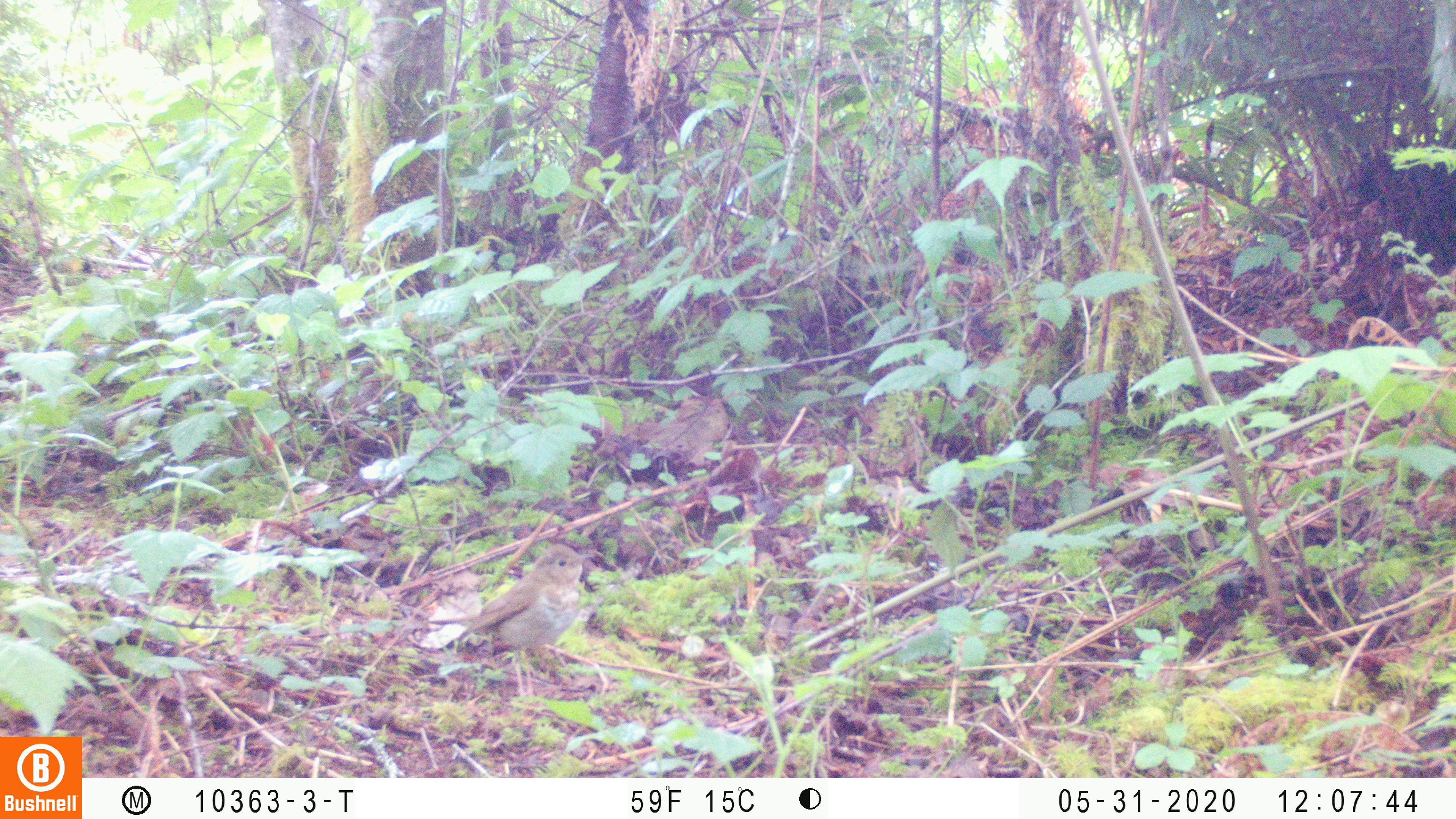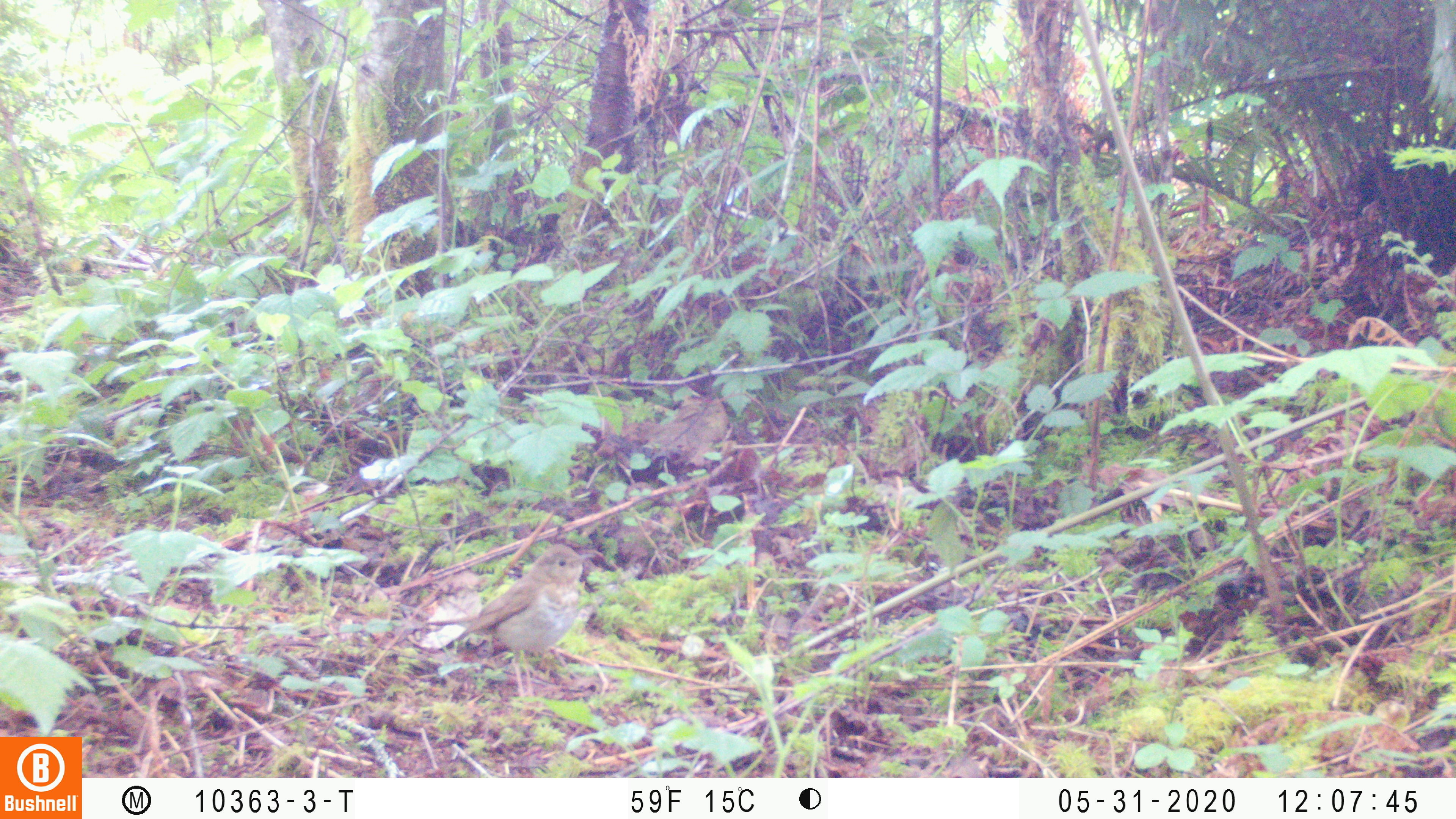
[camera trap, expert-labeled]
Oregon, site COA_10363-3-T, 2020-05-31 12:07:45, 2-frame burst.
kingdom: Animalia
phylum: Chordata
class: Aves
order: Passeriformes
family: Turdidae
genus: Catharus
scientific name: Catharus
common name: brown thrushes and nightingale-thrushes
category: catharus species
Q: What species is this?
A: Catharus species (brown thrushes and nightingale-thrushes) (Catharus).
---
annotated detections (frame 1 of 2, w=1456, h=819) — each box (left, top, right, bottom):
catharus species: (433, 548, 591, 653)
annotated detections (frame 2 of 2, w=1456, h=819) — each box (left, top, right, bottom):
catharus species: (433, 542, 594, 653)